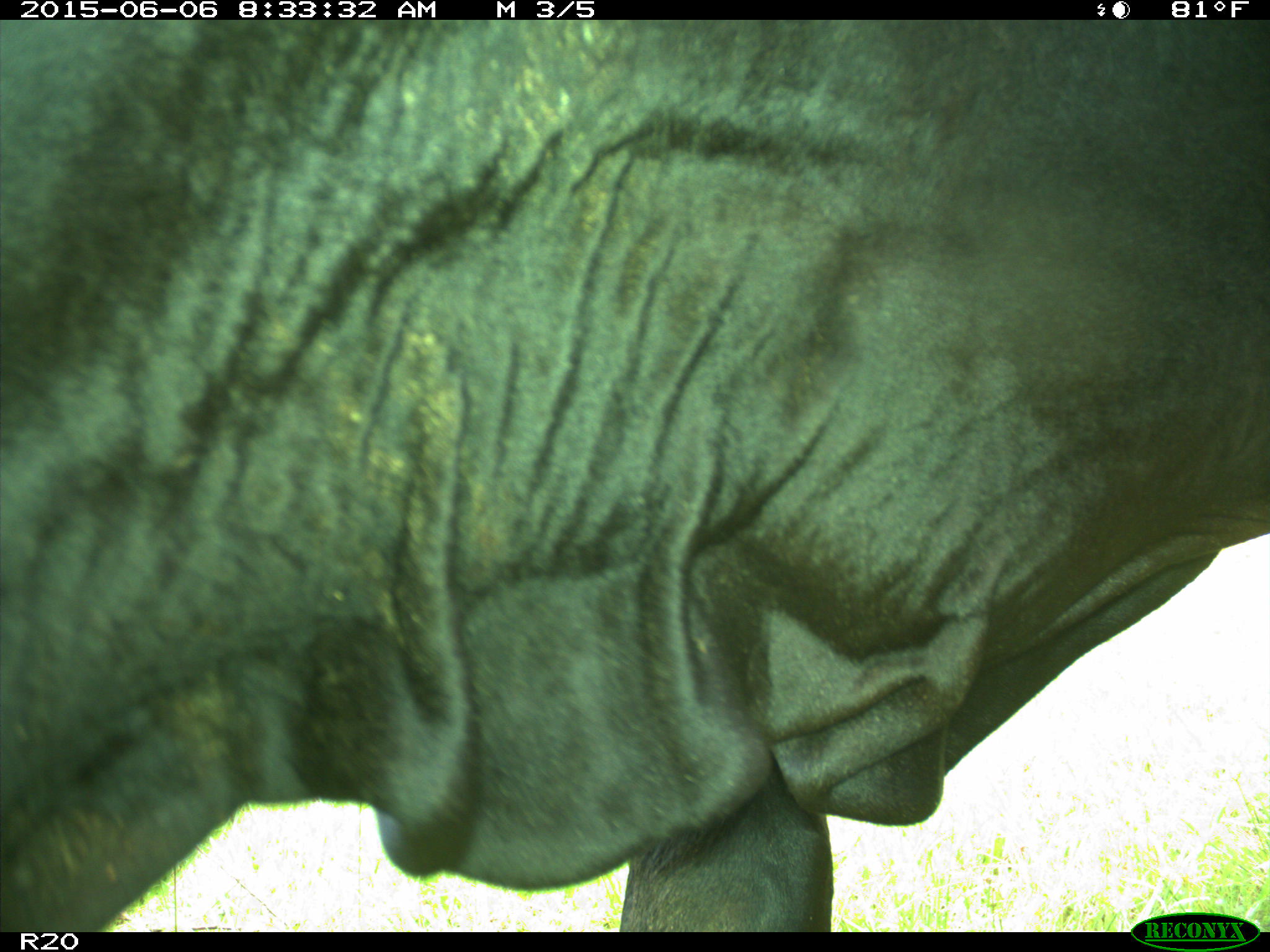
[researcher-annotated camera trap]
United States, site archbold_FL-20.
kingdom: Animalia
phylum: Chordata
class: Mammalia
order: Artiodactyla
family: Bovidae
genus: Bos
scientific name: Bos taurus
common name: domestic cow